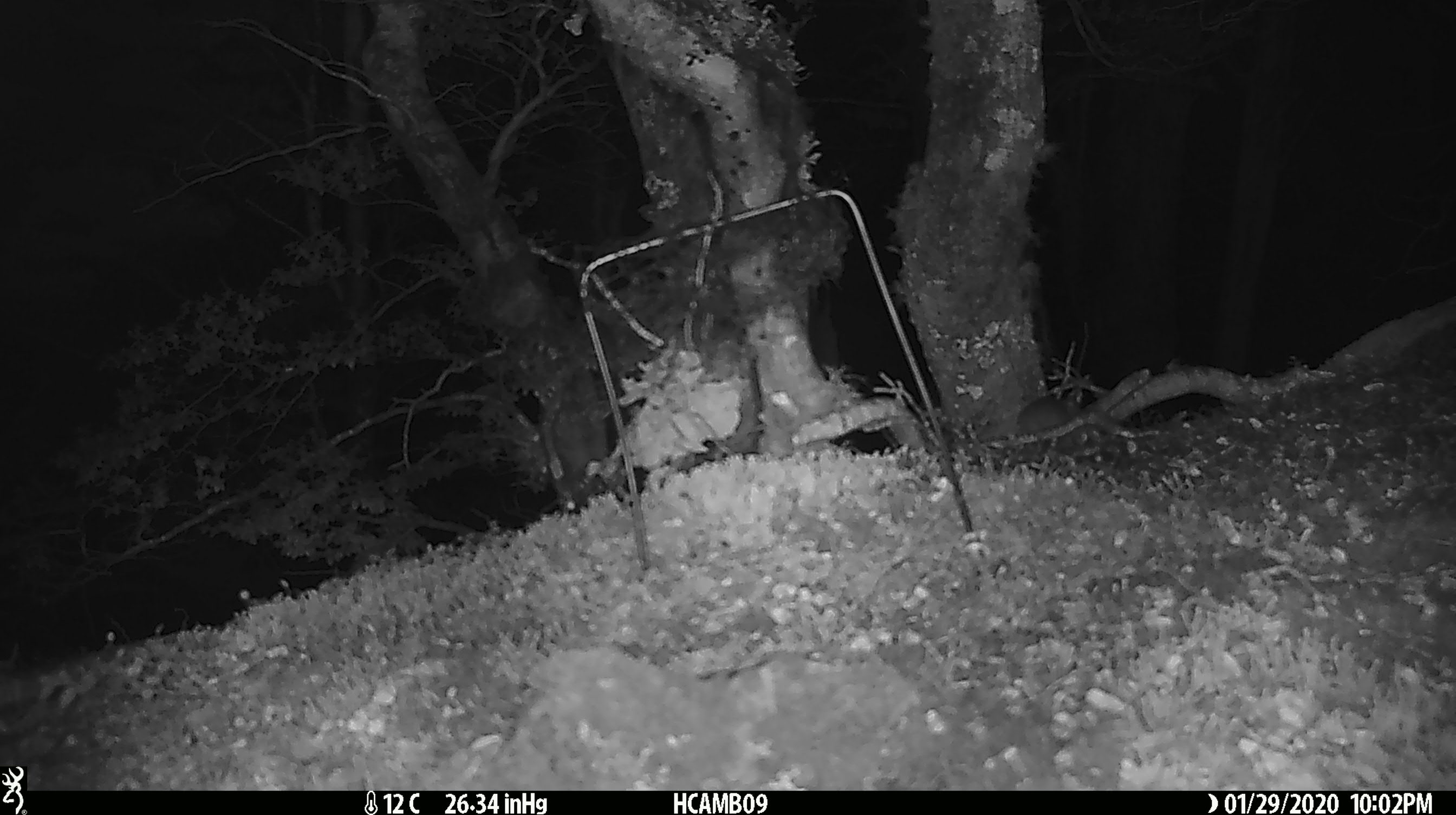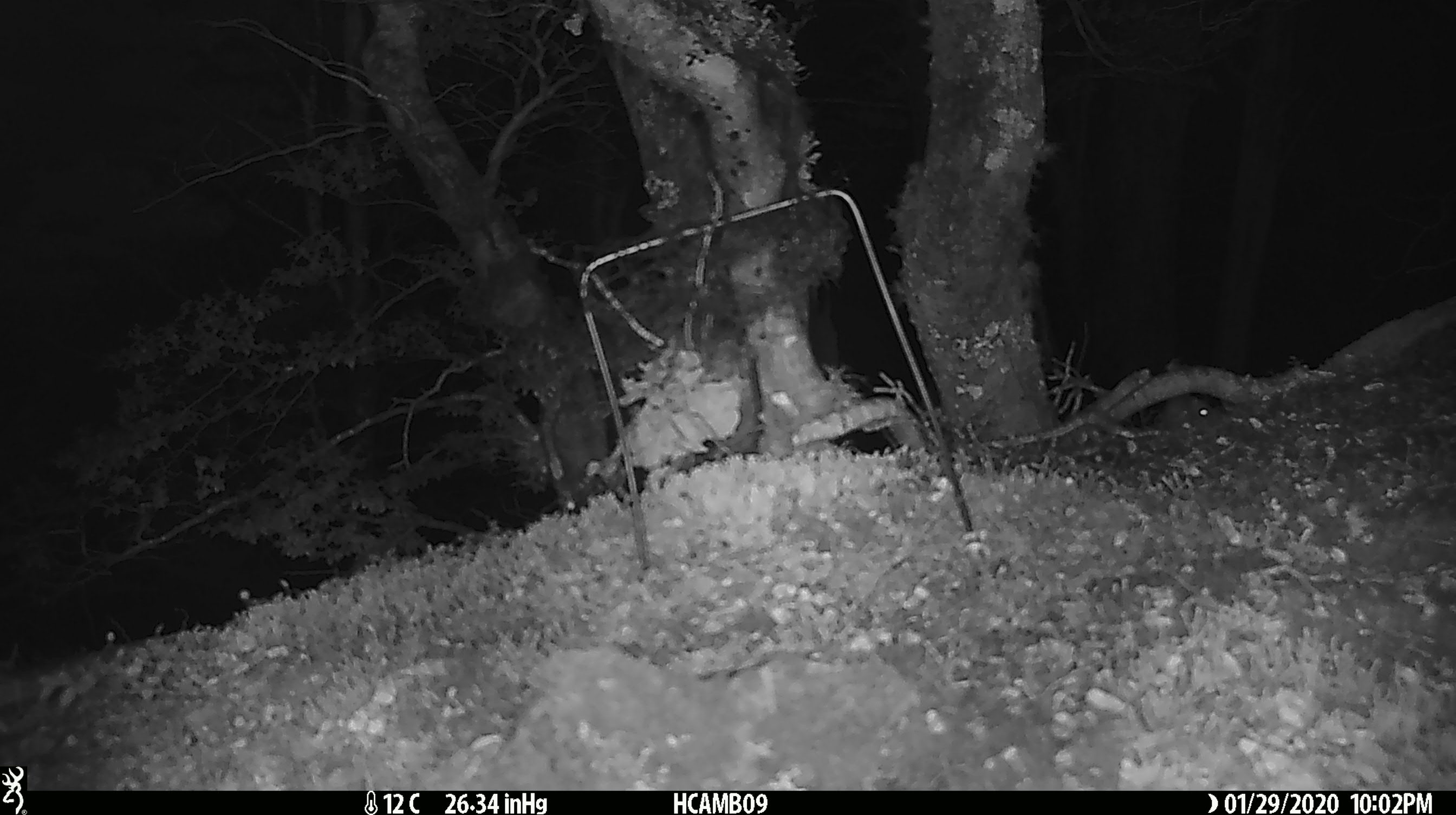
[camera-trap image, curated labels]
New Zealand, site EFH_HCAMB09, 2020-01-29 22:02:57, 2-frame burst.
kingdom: Animalia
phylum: Chordata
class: Mammalia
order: Rodentia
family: Muridae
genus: Mus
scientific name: Mus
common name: mouse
Mouse (Mus).